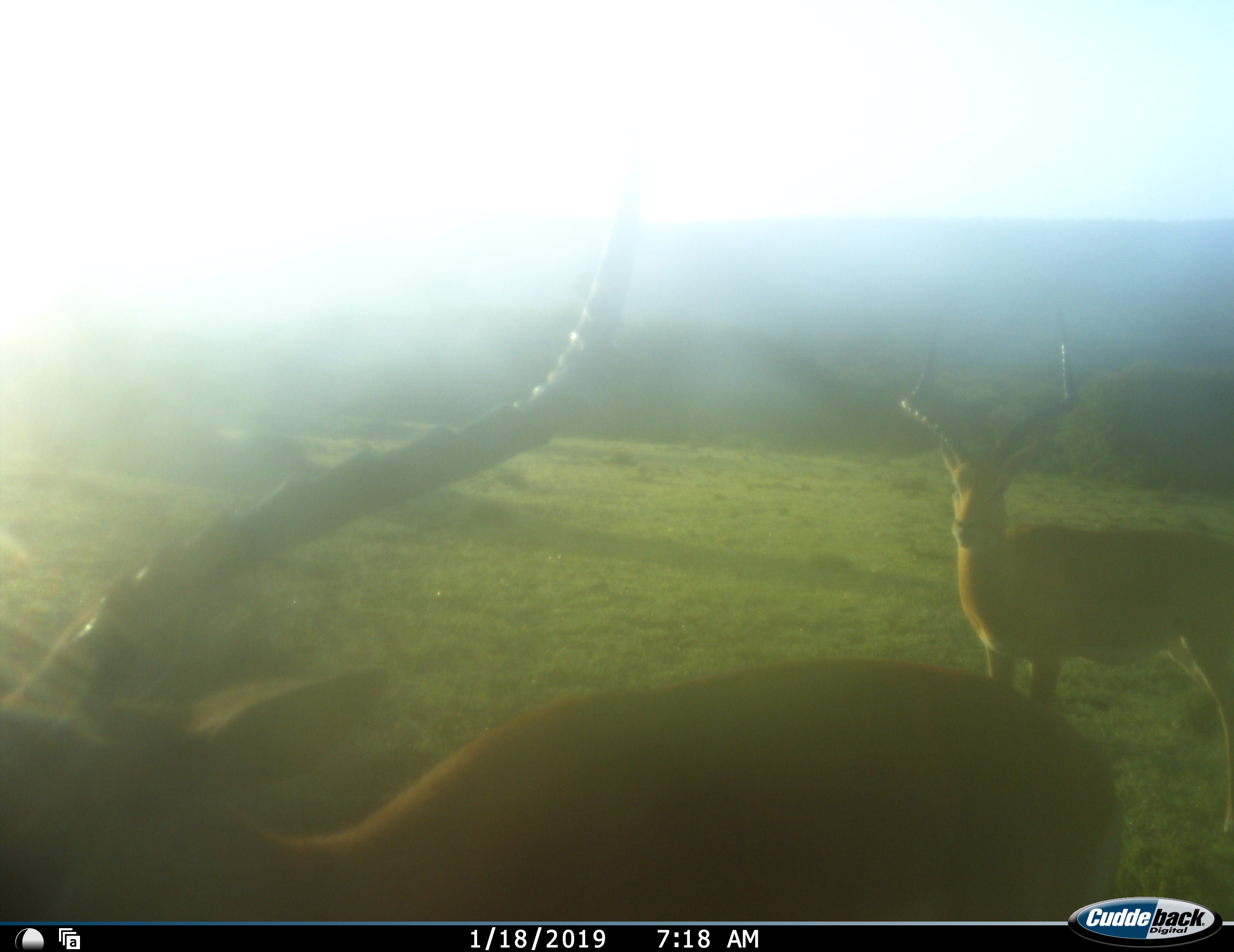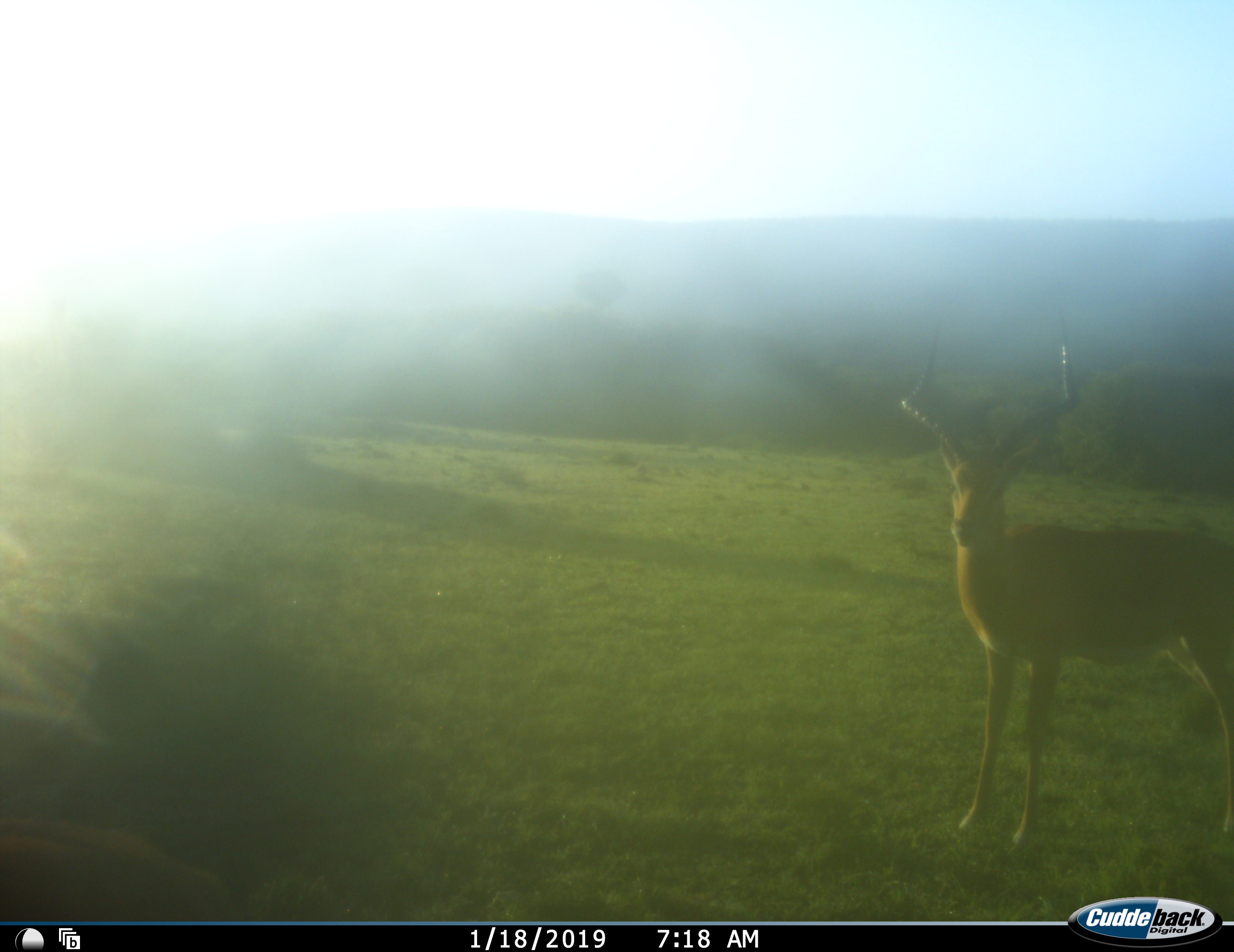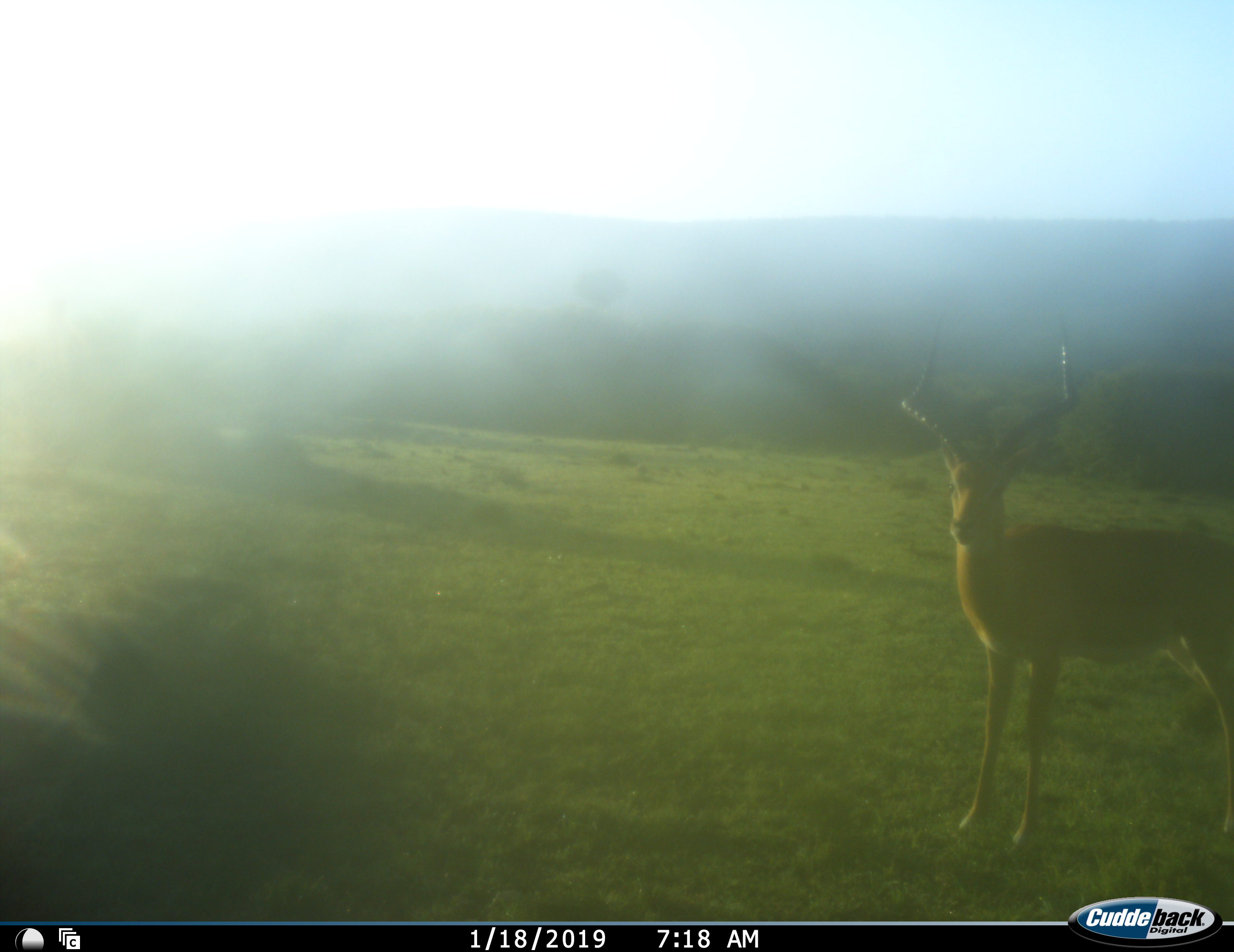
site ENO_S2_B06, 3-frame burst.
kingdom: Animalia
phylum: Chordata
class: Mammalia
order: Artiodactyla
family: Bovidae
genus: Aepyceros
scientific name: Aepyceros melampus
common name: impala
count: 2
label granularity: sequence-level